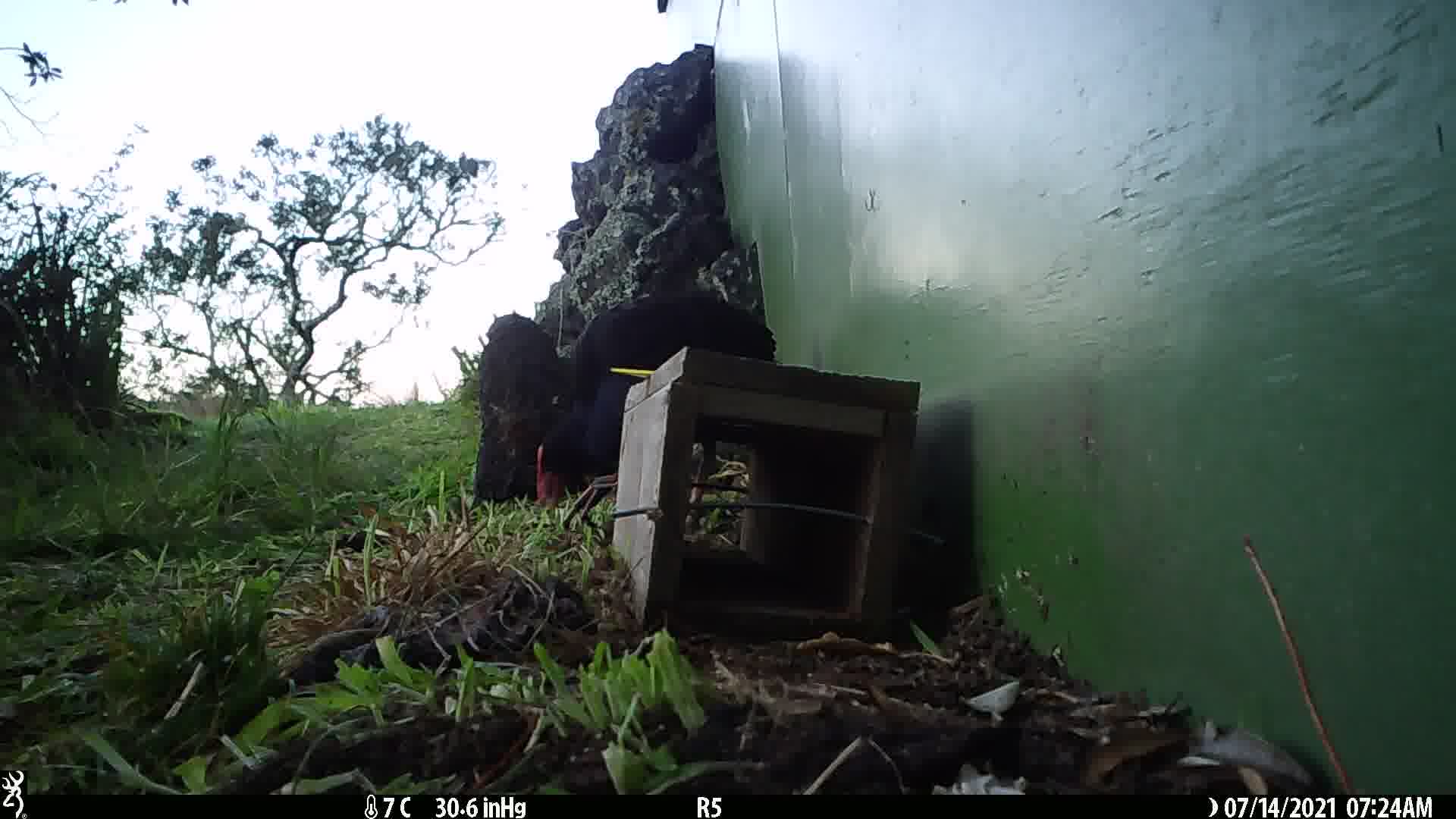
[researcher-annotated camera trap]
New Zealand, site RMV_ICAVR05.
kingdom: Animalia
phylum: Chordata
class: Aves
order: Gruiformes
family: Rallidae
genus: Porphyrio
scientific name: Porphyrio melanotus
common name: australasian swamphen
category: pukeko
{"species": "pukeko (australasian swamphen) (Porphyrio melanotus)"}